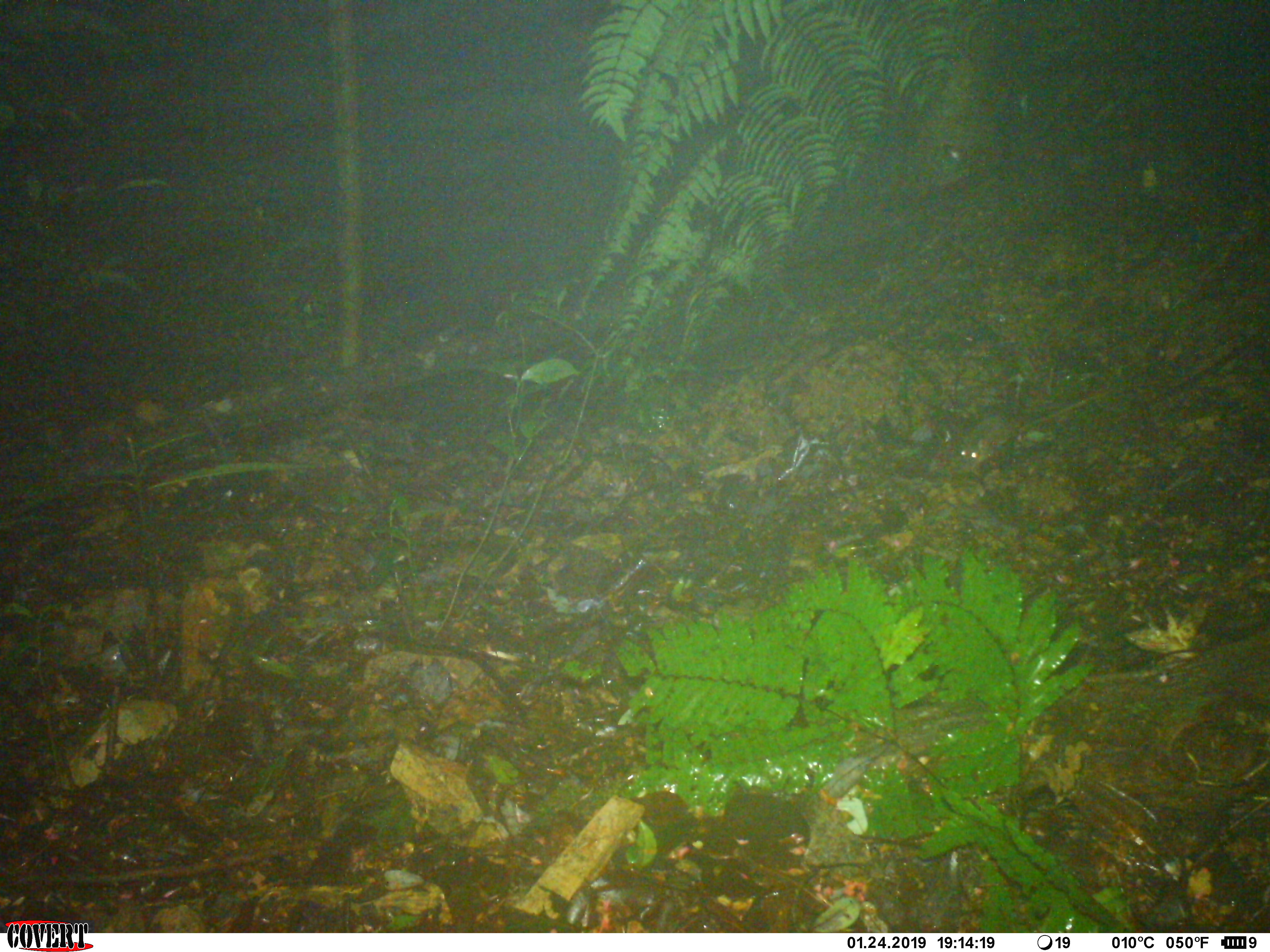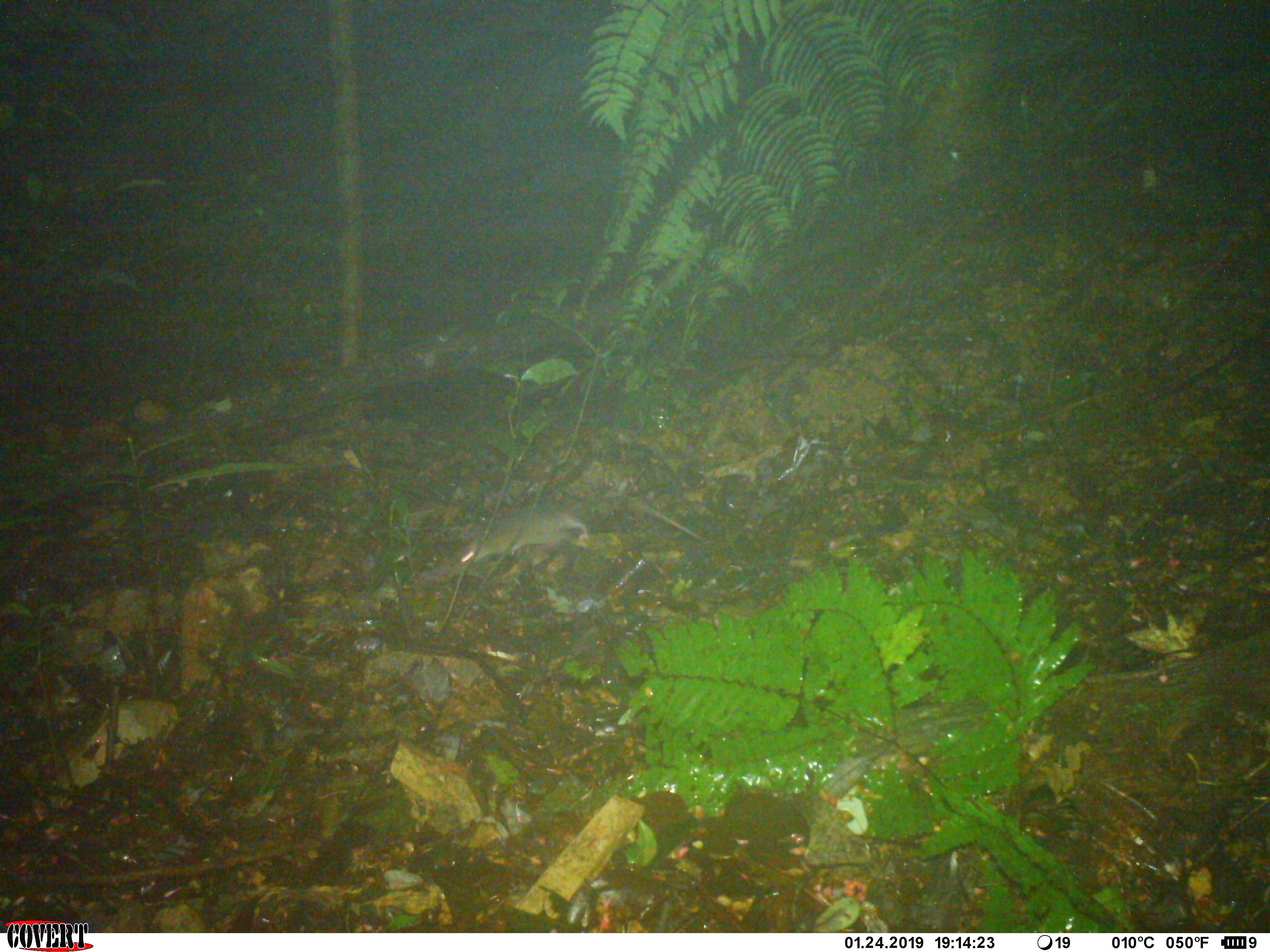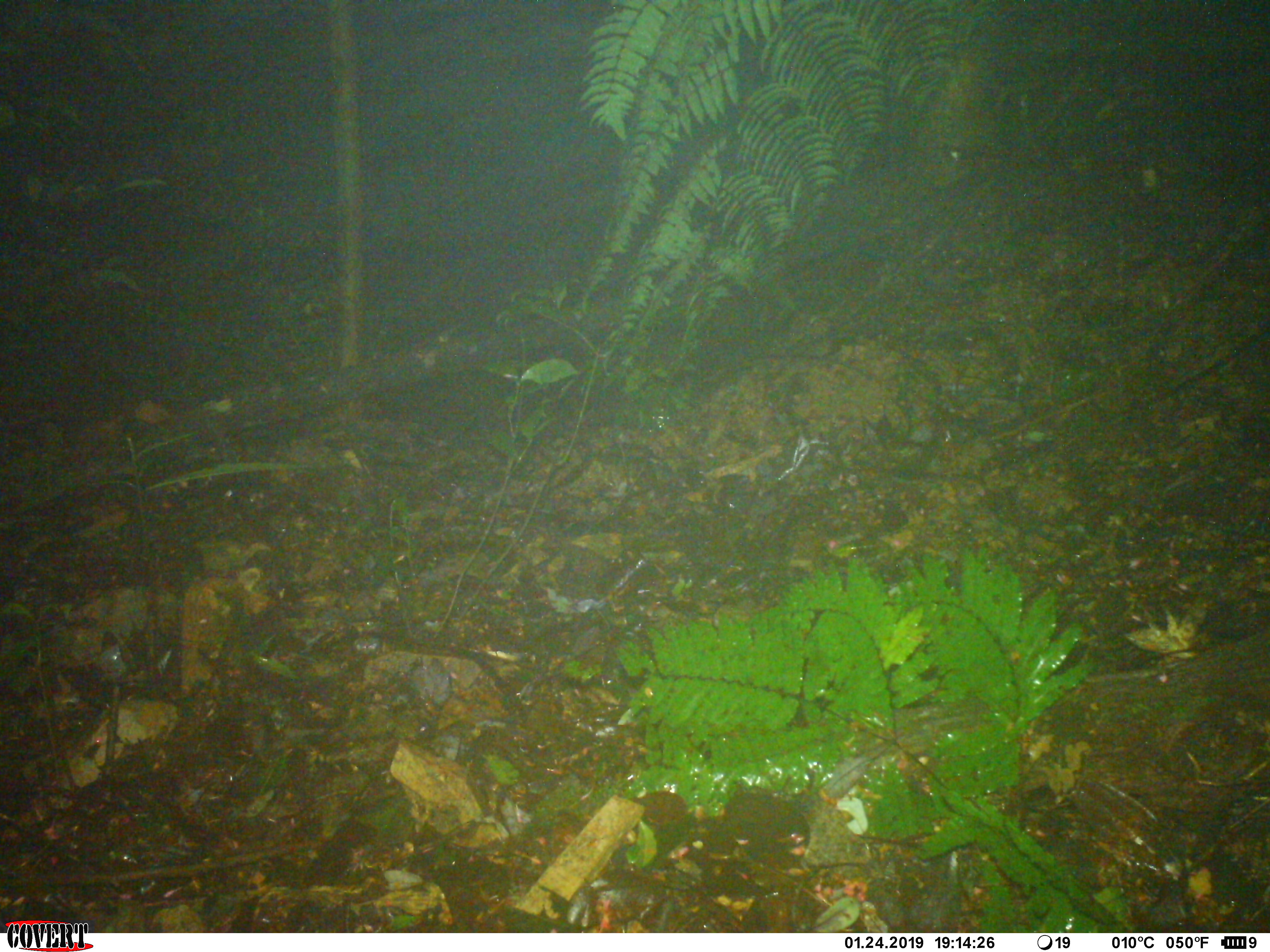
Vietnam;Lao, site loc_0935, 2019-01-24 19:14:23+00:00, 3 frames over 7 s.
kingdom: Animalia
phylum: Chordata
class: Mammalia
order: Rodentia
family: Muridae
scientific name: Muridae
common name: old-world mice and rats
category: unidentified murid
Unidentified murid (old-world mice and rats) (Muridae). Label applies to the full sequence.